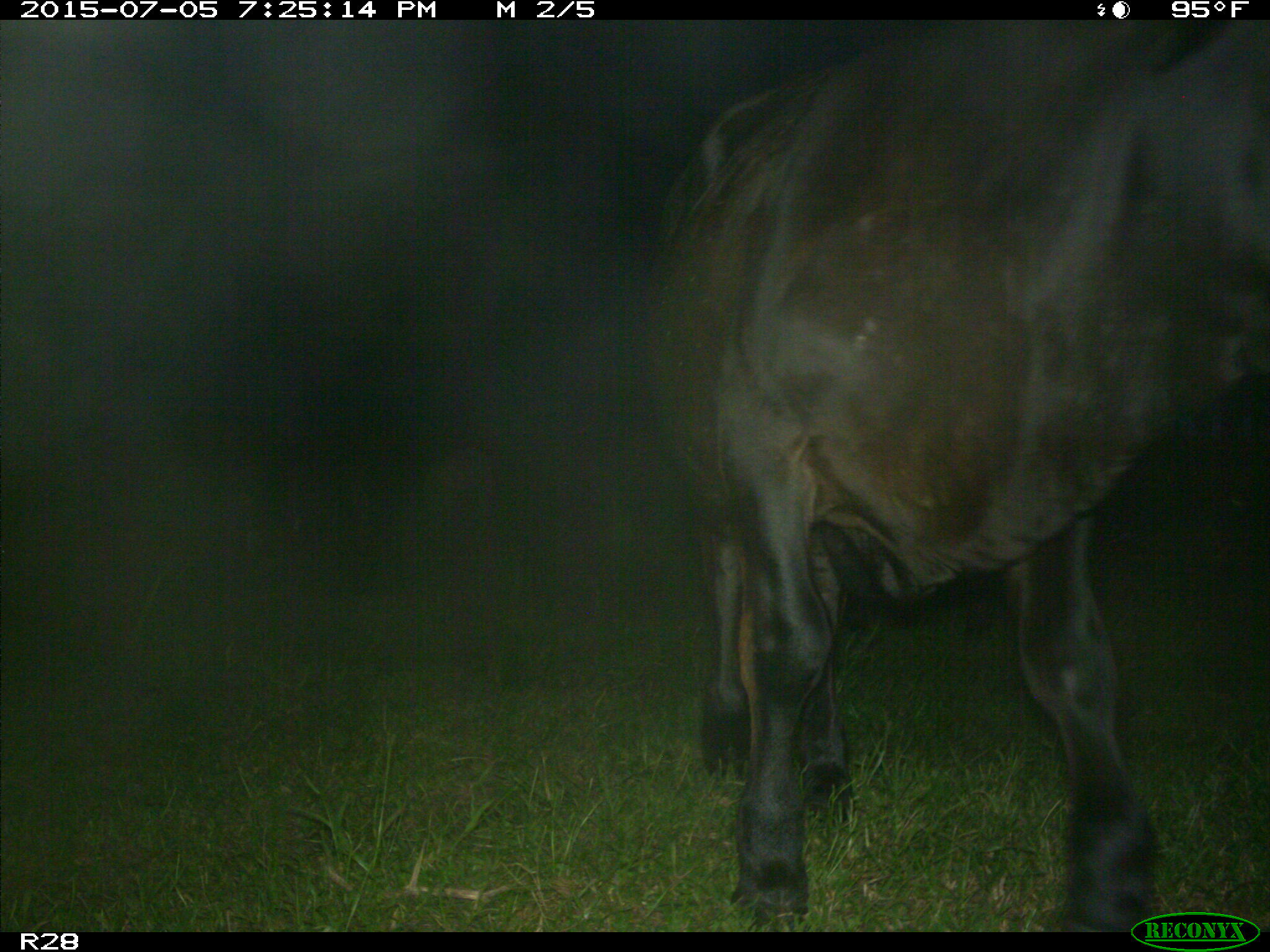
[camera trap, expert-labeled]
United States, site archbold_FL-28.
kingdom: Animalia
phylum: Chordata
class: Mammalia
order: Artiodactyla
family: Bovidae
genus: Bos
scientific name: Bos taurus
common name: domestic cow